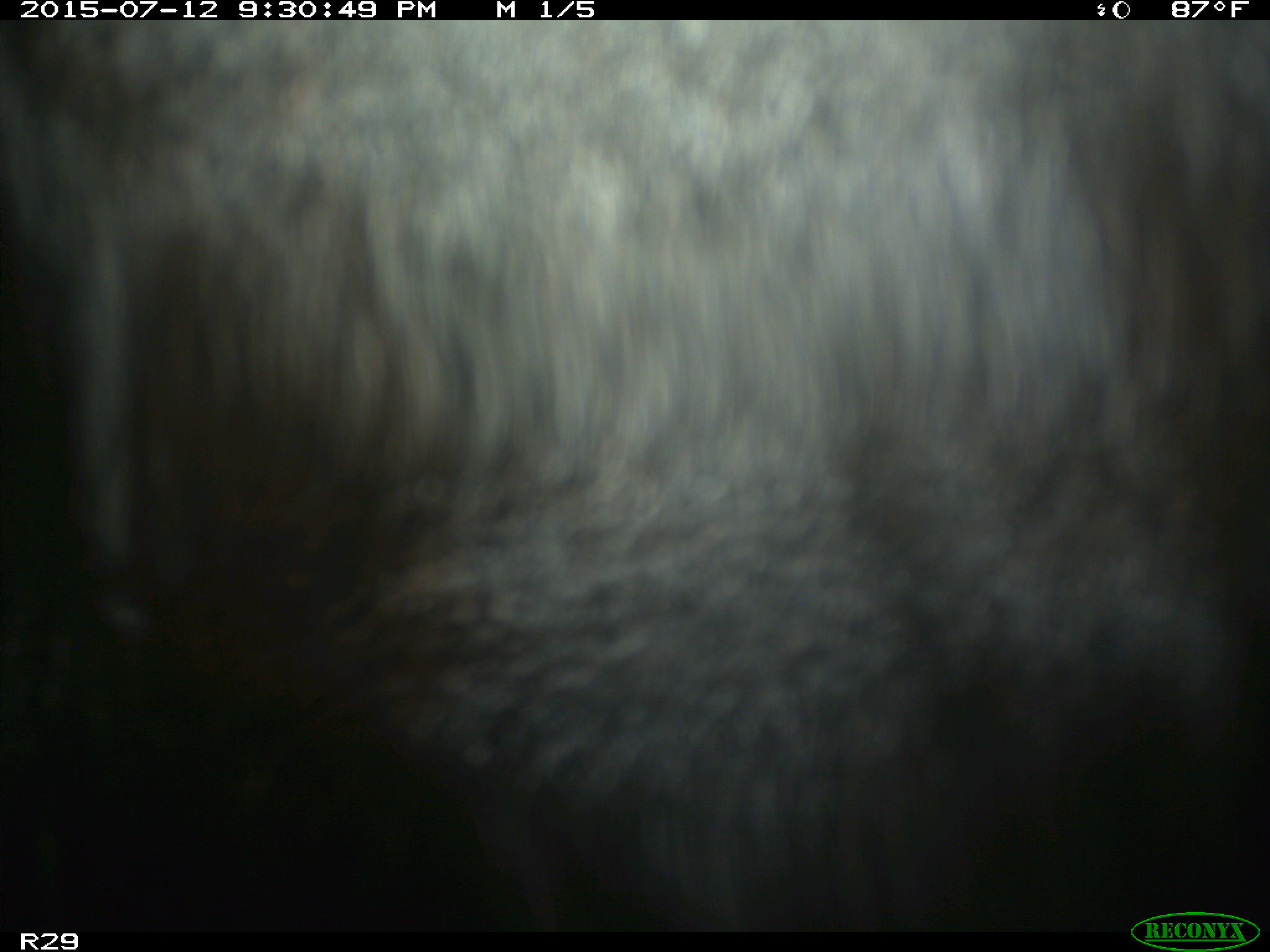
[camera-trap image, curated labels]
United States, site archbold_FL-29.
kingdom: Animalia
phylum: Chordata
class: Mammalia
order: Artiodactyla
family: Bovidae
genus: Bos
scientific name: Bos taurus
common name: domestic cow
Bos taurus (domestic cow).